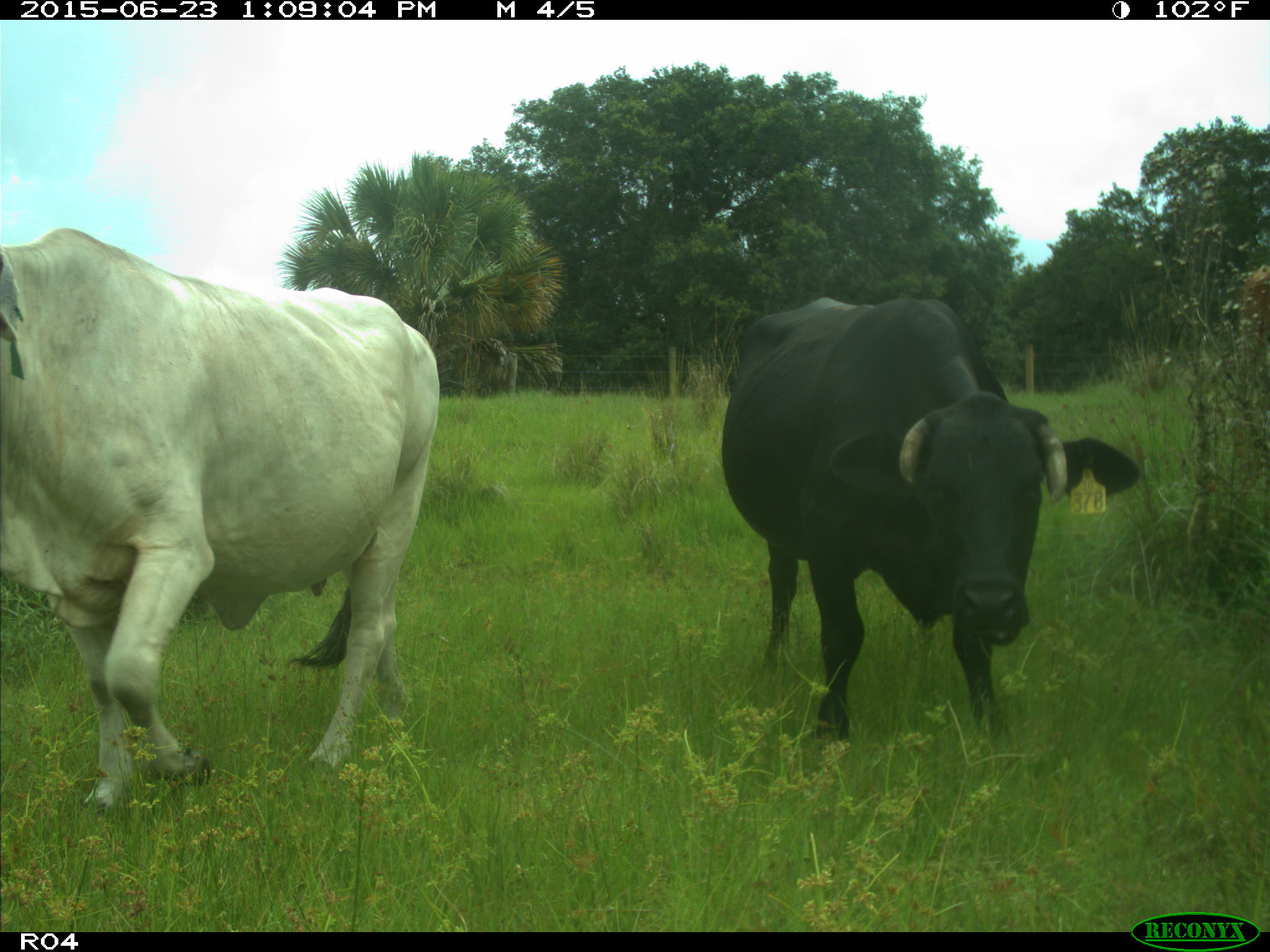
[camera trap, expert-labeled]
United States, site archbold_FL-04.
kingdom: Animalia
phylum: Chordata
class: Mammalia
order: Artiodactyla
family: Bovidae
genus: Bos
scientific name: Bos taurus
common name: domestic cow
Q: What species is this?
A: Bos taurus (domestic cow).